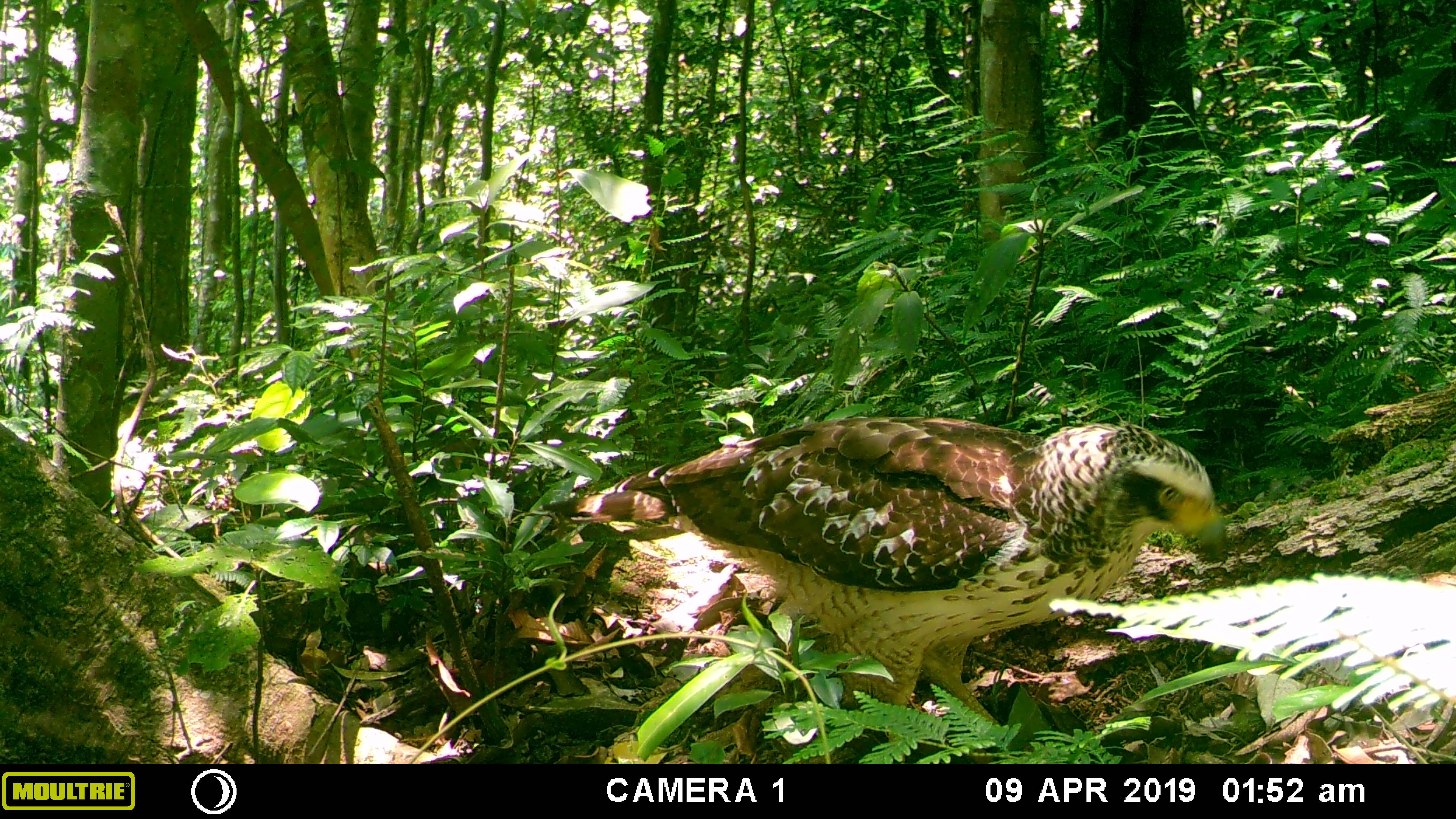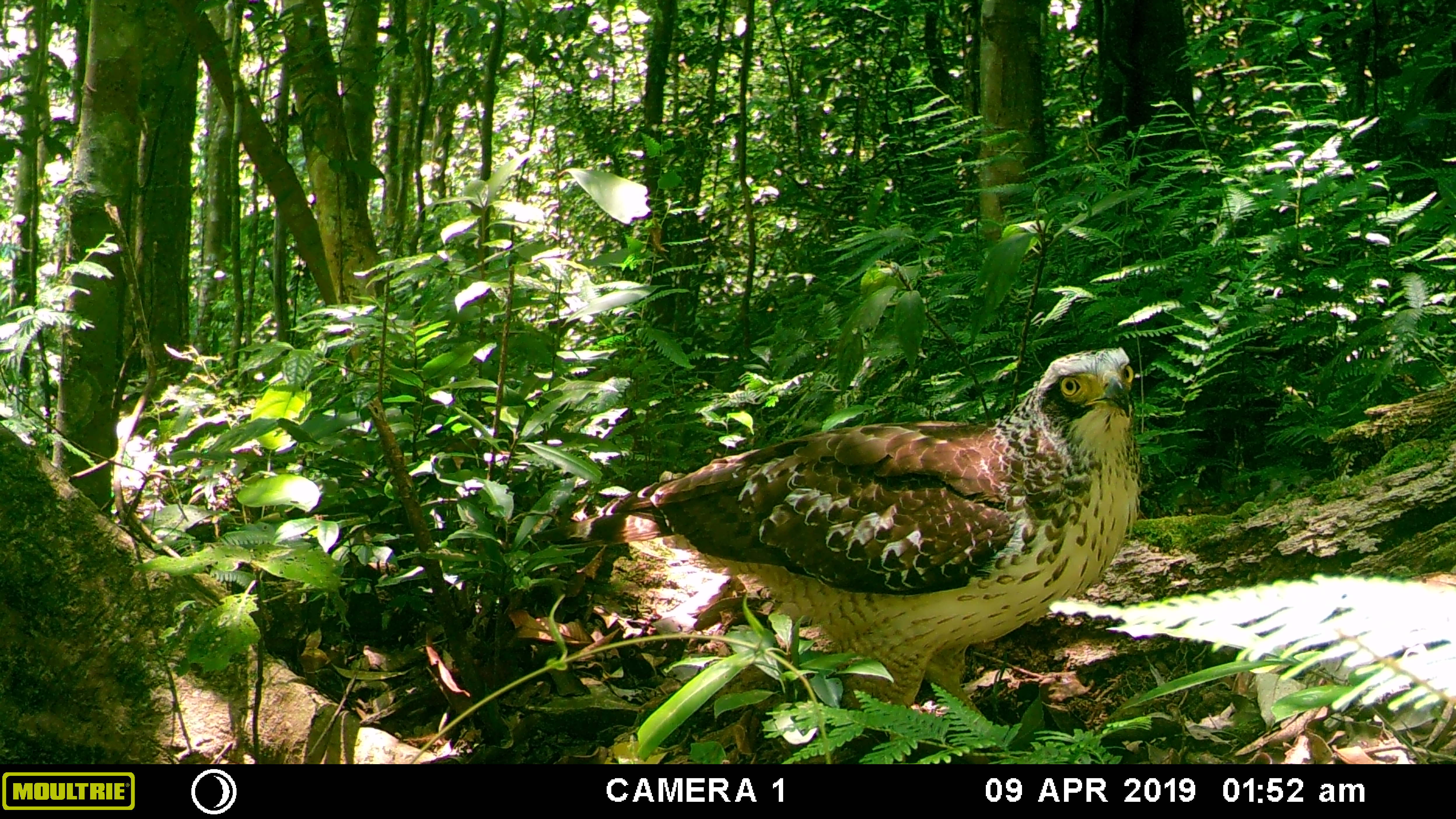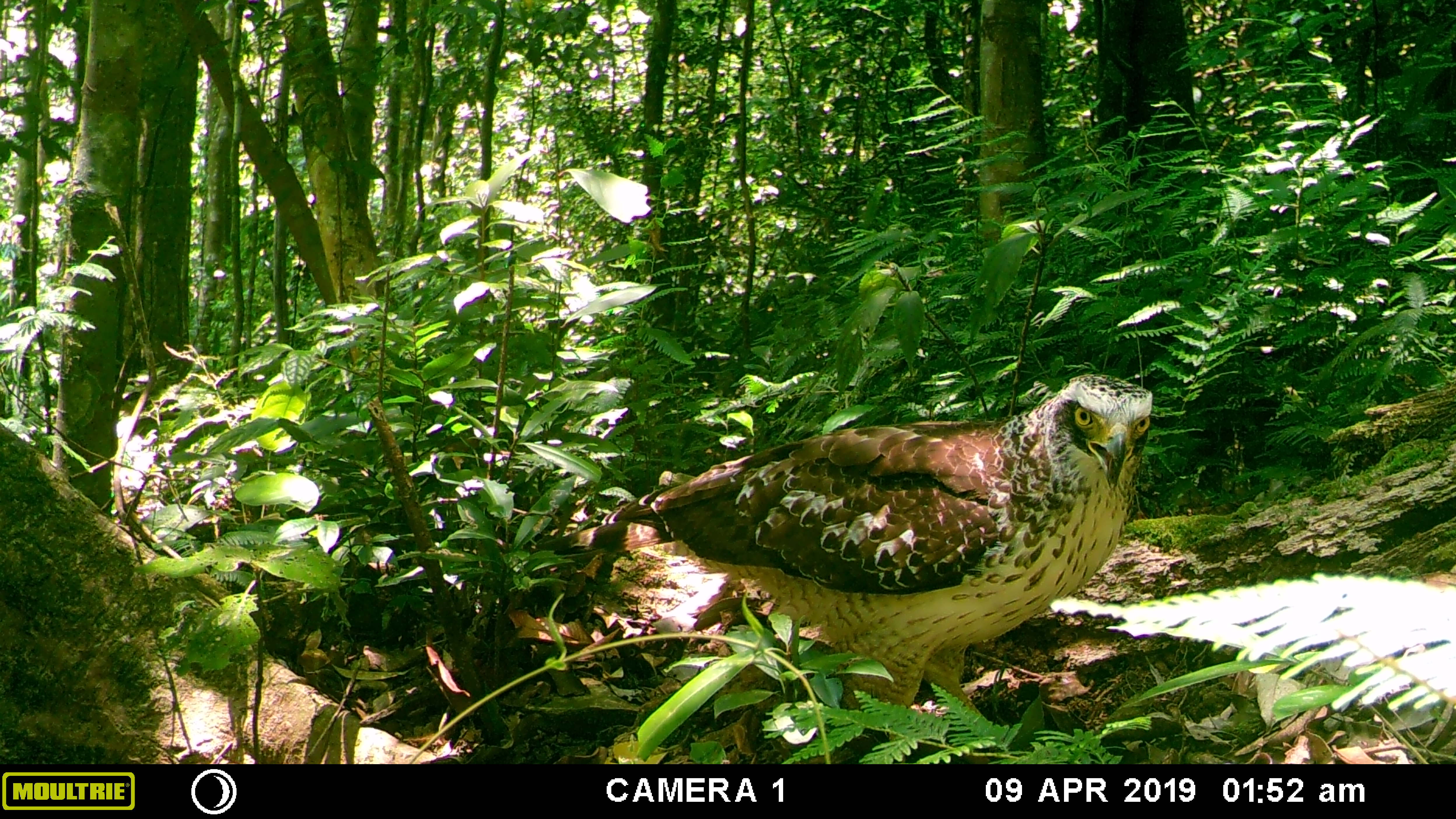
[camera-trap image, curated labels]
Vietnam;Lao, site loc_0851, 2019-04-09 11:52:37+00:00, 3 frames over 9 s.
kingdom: Animalia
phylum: Chordata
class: Aves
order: Accipitriformes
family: Accipitridae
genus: Spilornis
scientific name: Spilornis cheela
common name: crested serpent eagle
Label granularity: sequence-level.